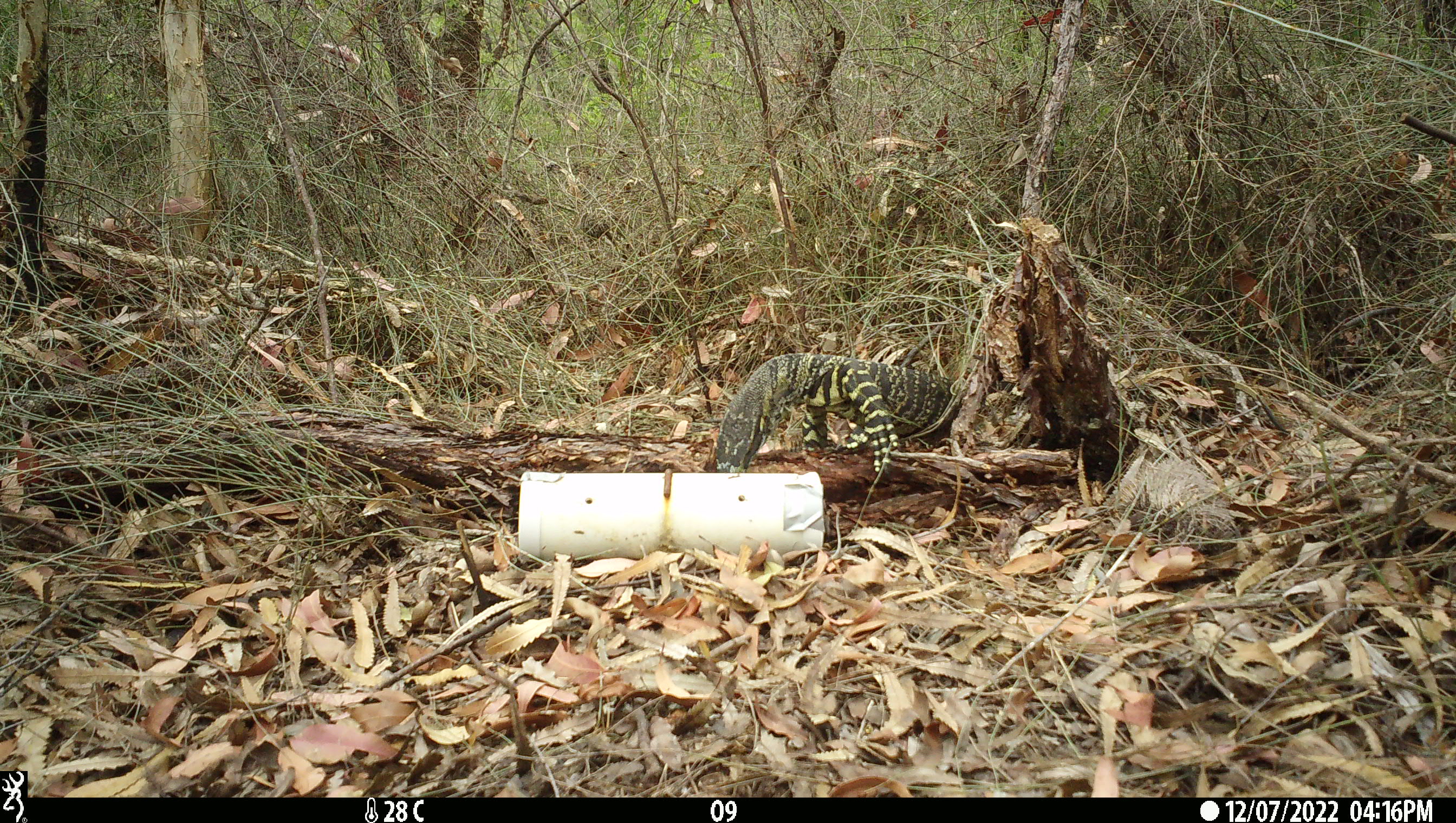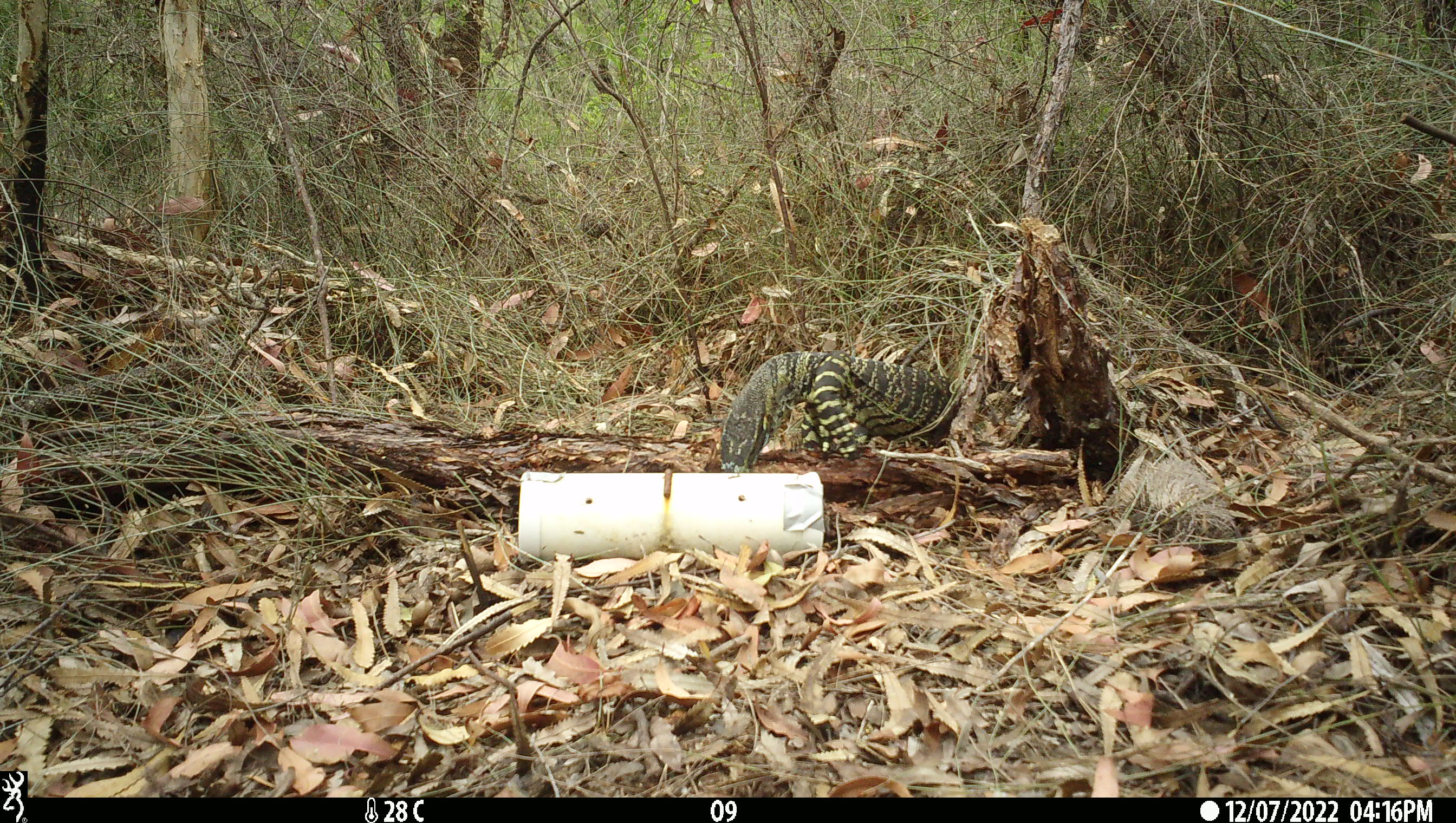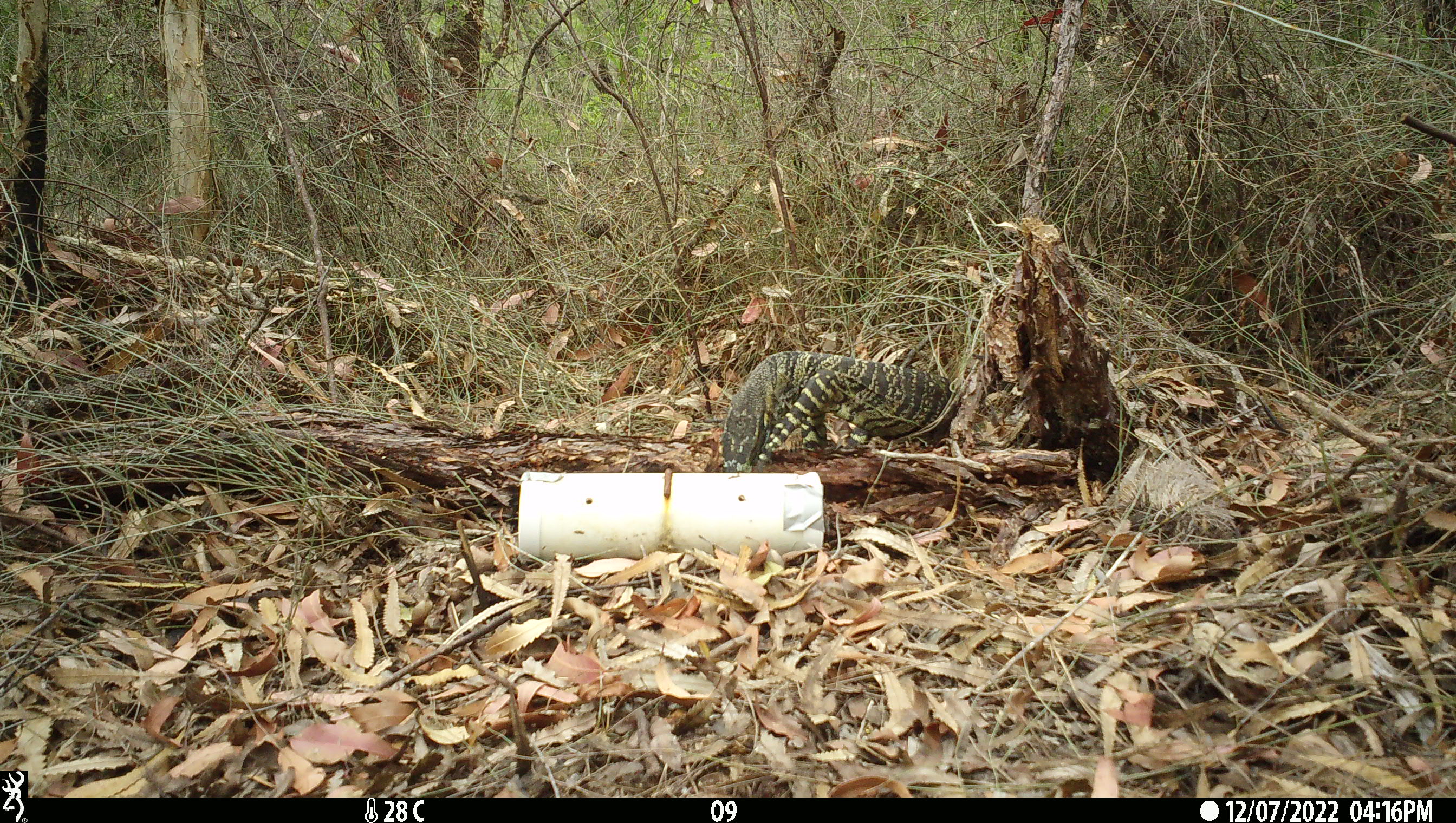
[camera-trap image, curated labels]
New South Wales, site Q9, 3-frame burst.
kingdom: Animalia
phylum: Chordata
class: Reptilia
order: Squamata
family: Varanidae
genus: Varanus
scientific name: Varanus varius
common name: lace monitor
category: goanna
Goanna (lace monitor) (Varanus varius).